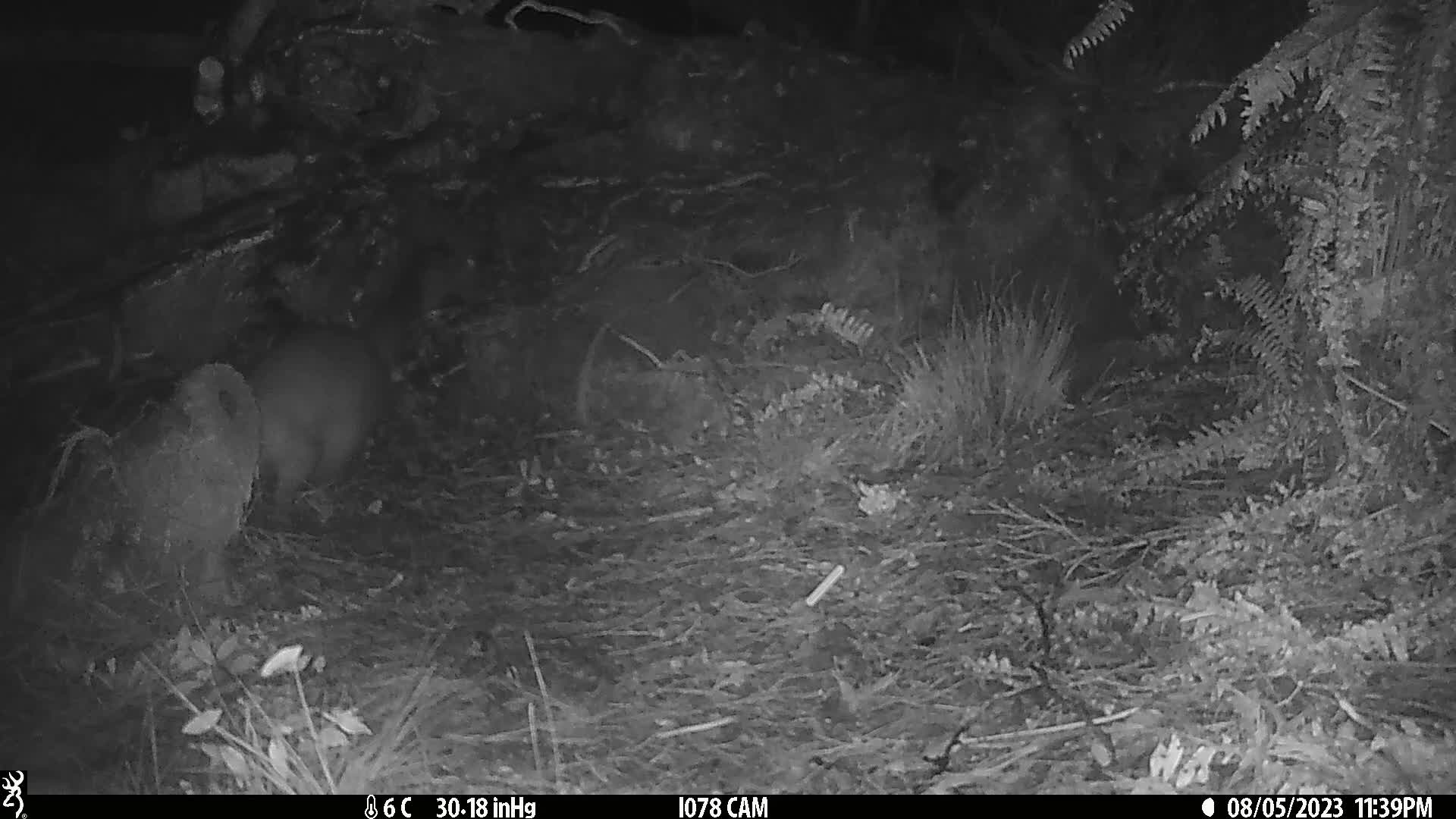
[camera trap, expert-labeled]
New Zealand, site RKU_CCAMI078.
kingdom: Animalia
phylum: Chordata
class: Mammalia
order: Diprotodontia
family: Phalangeridae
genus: Trichosurus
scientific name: Trichosurus vulpecula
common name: common brushtail possum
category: possum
Possum (common brushtail possum) (Trichosurus vulpecula).